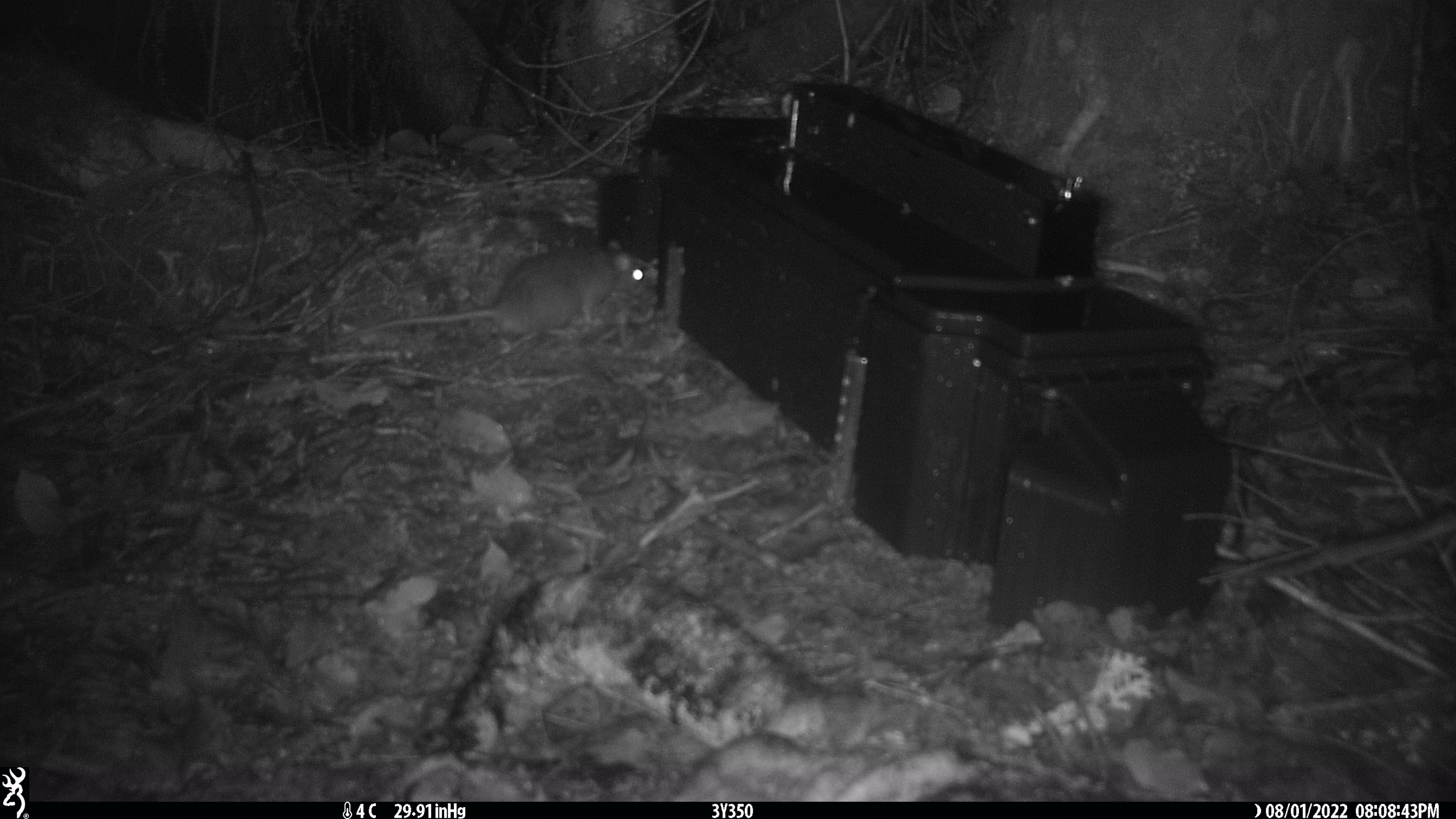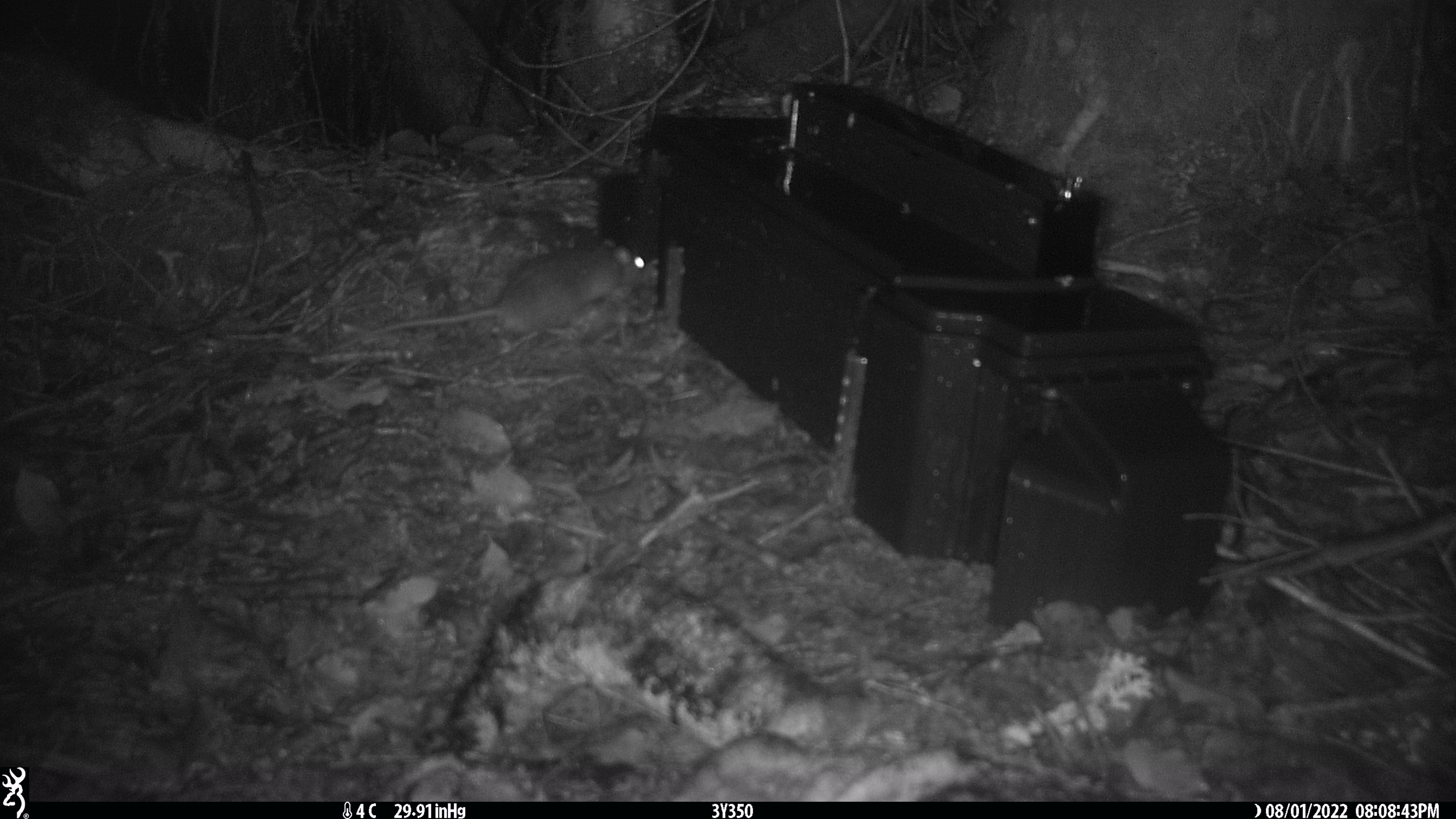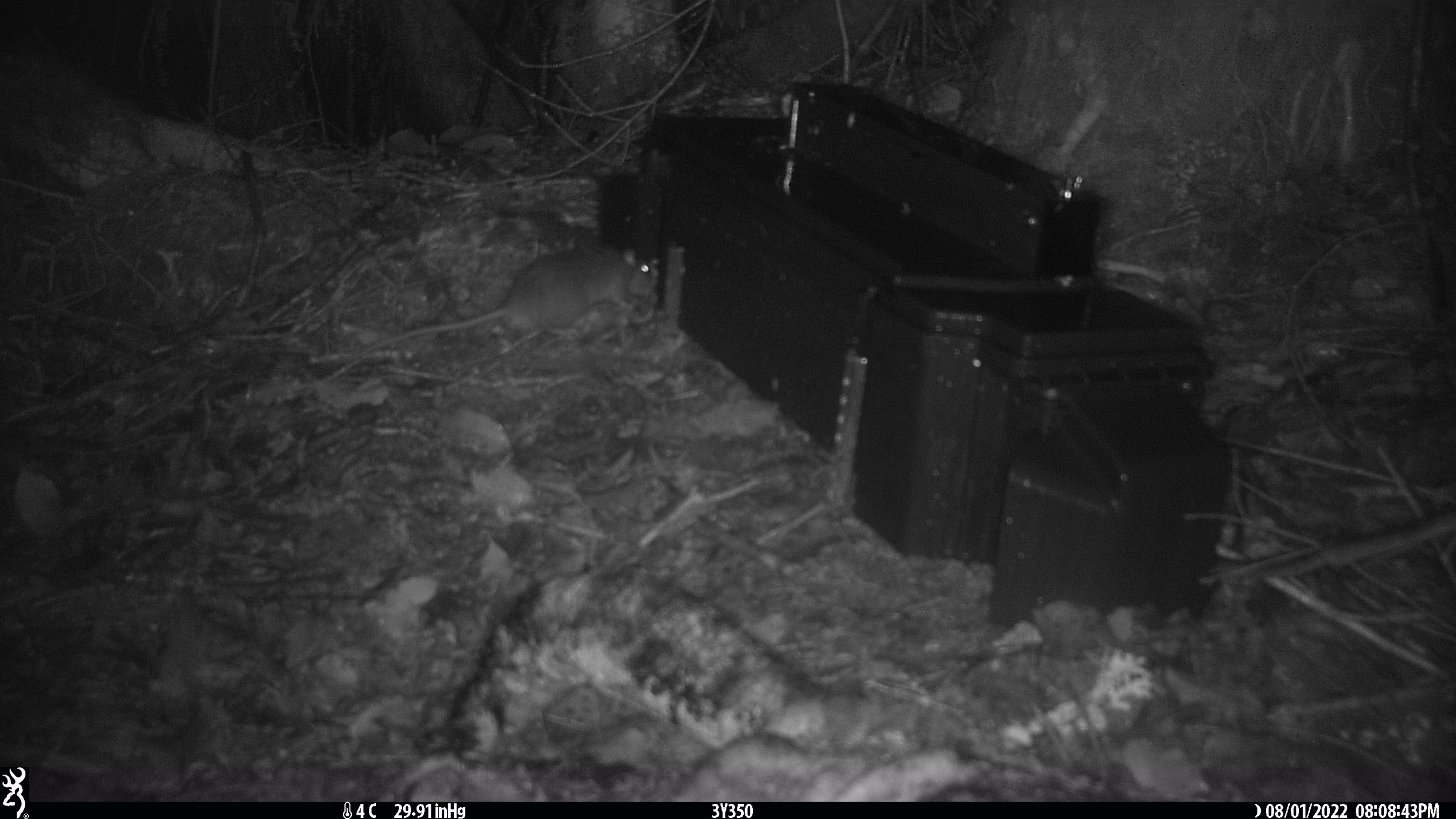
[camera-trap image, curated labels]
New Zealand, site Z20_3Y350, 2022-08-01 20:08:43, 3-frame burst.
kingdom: Animalia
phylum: Chordata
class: Mammalia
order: Rodentia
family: Muridae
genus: Rattus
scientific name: Rattus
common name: rat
Rat (Rattus).